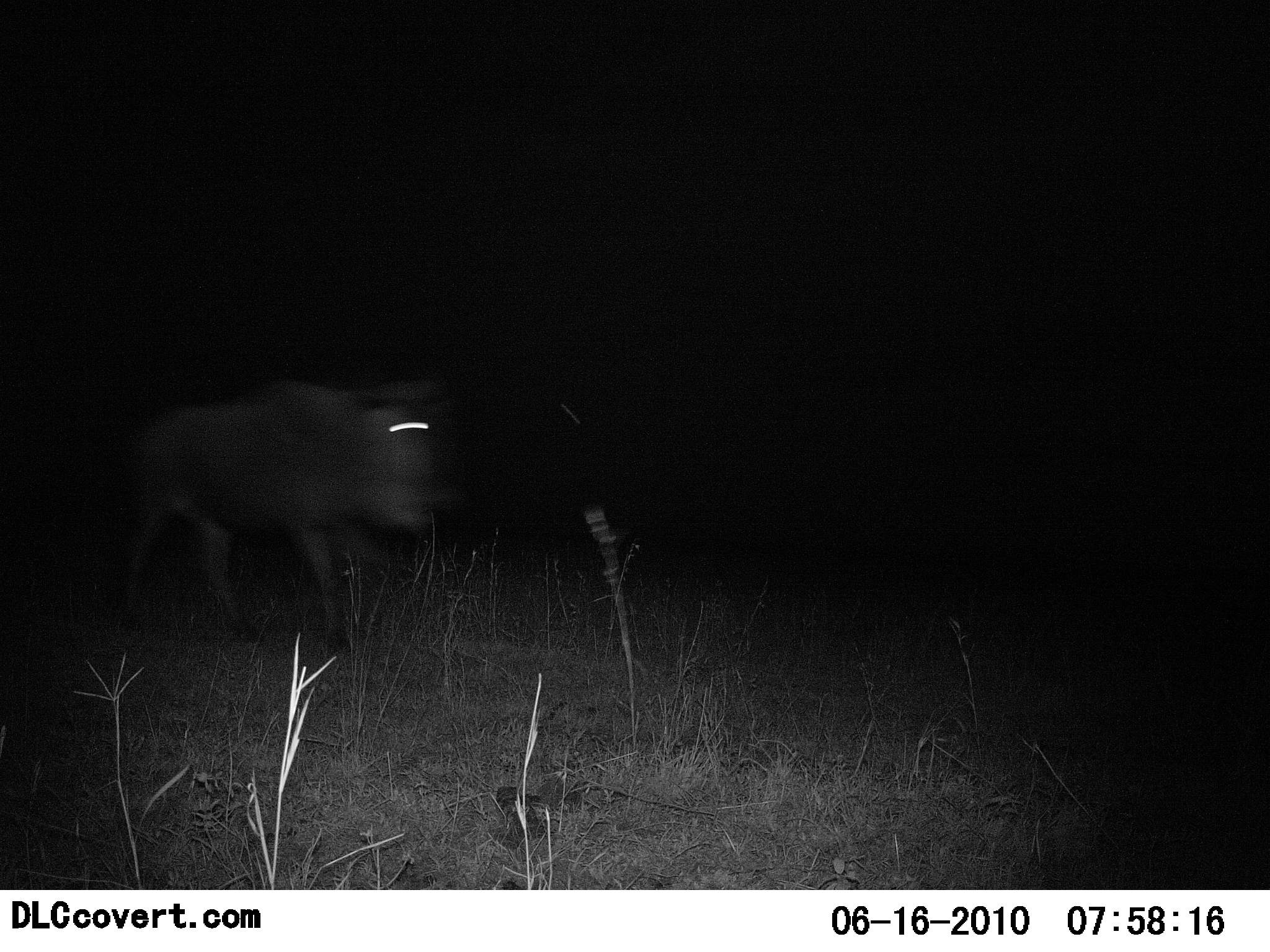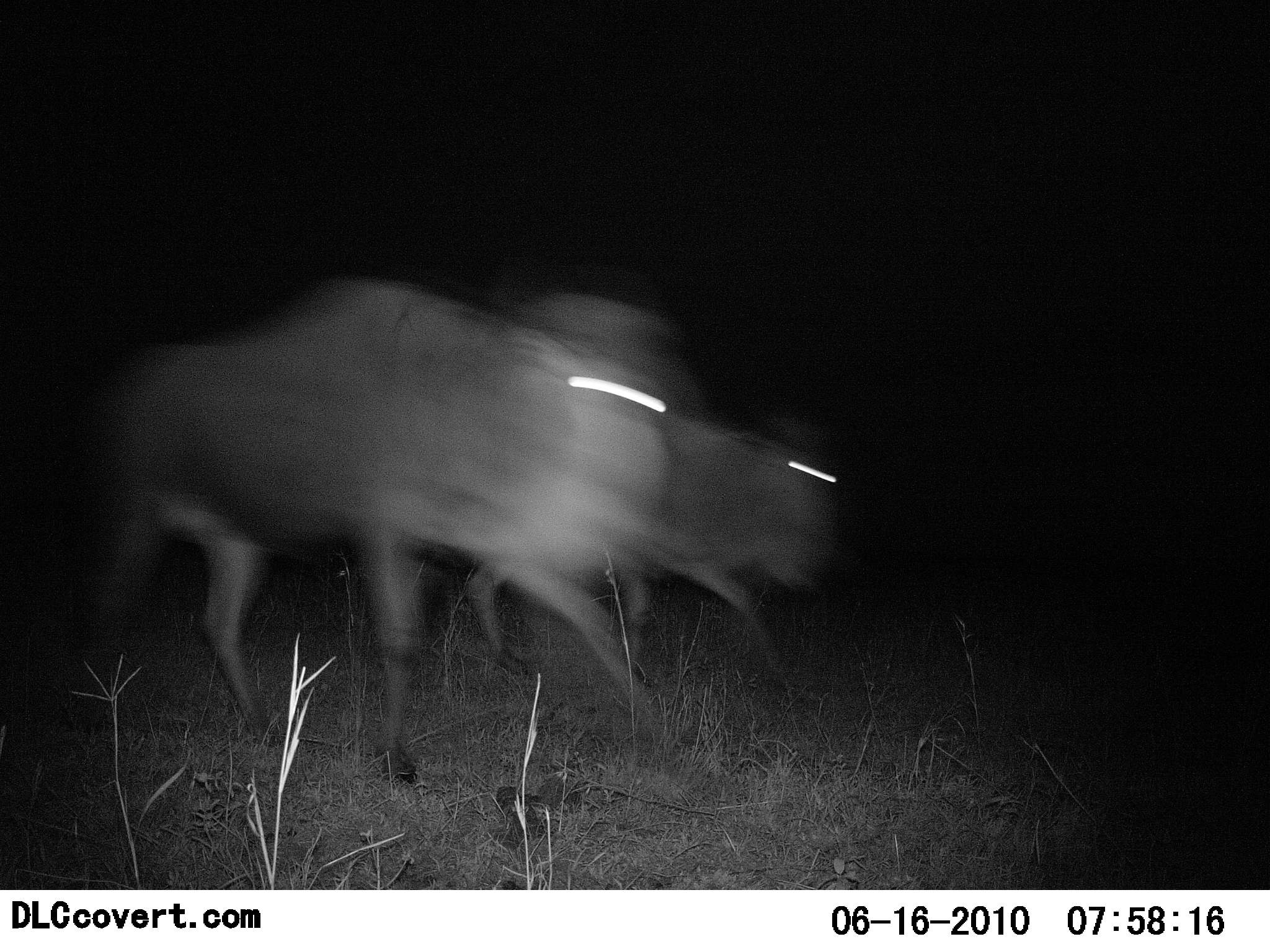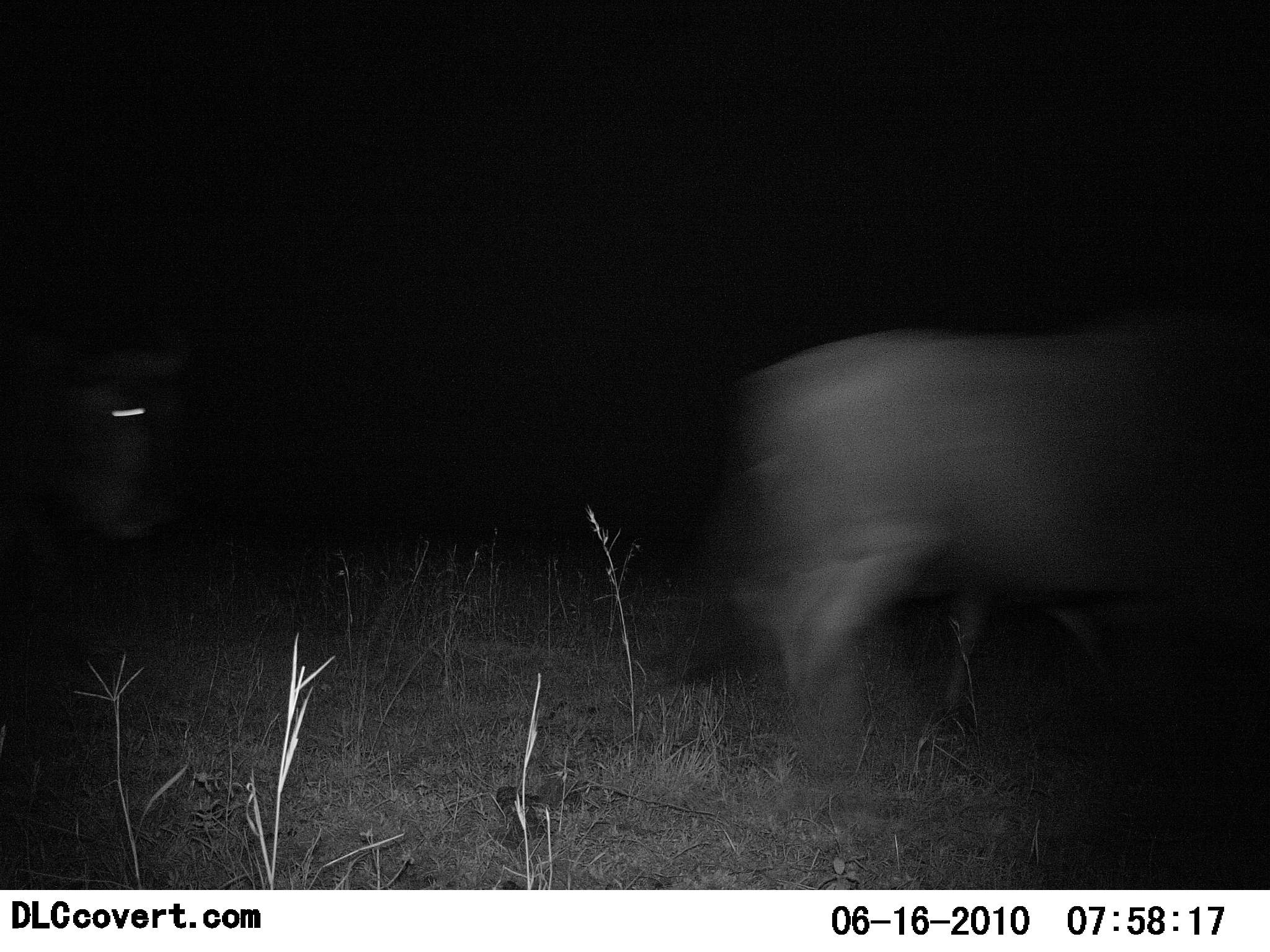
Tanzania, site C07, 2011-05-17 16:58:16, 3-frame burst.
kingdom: Animalia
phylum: Chordata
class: Mammalia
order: Artiodactyla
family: Bovidae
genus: Connochaetes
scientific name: Connochaetes taurinus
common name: blue wildebeest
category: wildebeest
Wildebeest (blue wildebeest) (Connochaetes taurinus), count 3. Behavior (volunteer vote fractions): standing 0%, resting 0%, moving 100%, interacting 0%. Young present (vote fraction): 0%. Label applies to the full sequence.